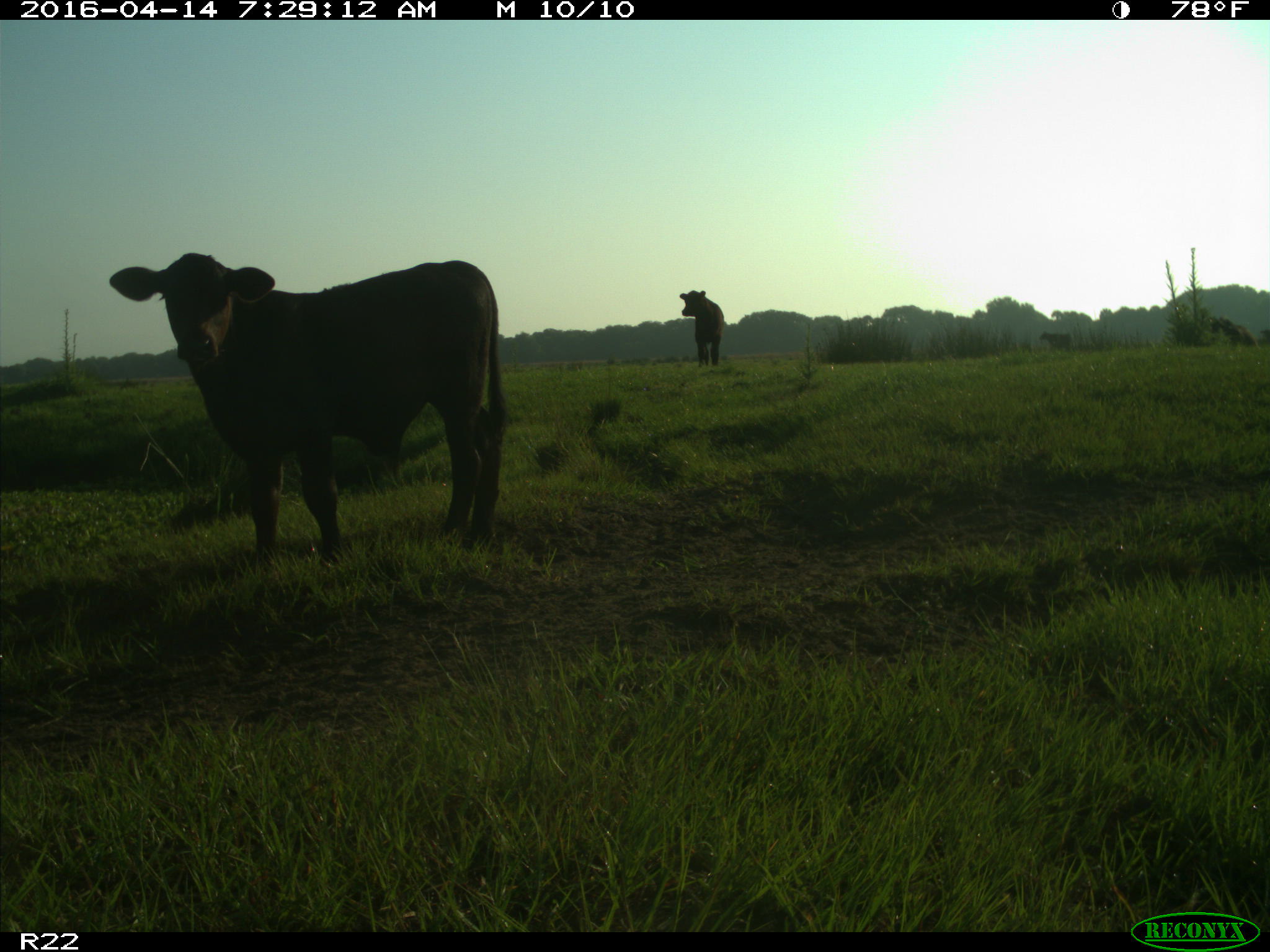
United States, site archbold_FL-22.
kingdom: Animalia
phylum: Chordata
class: Mammalia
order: Artiodactyla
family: Bovidae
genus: Bos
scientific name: Bos taurus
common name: domestic cow